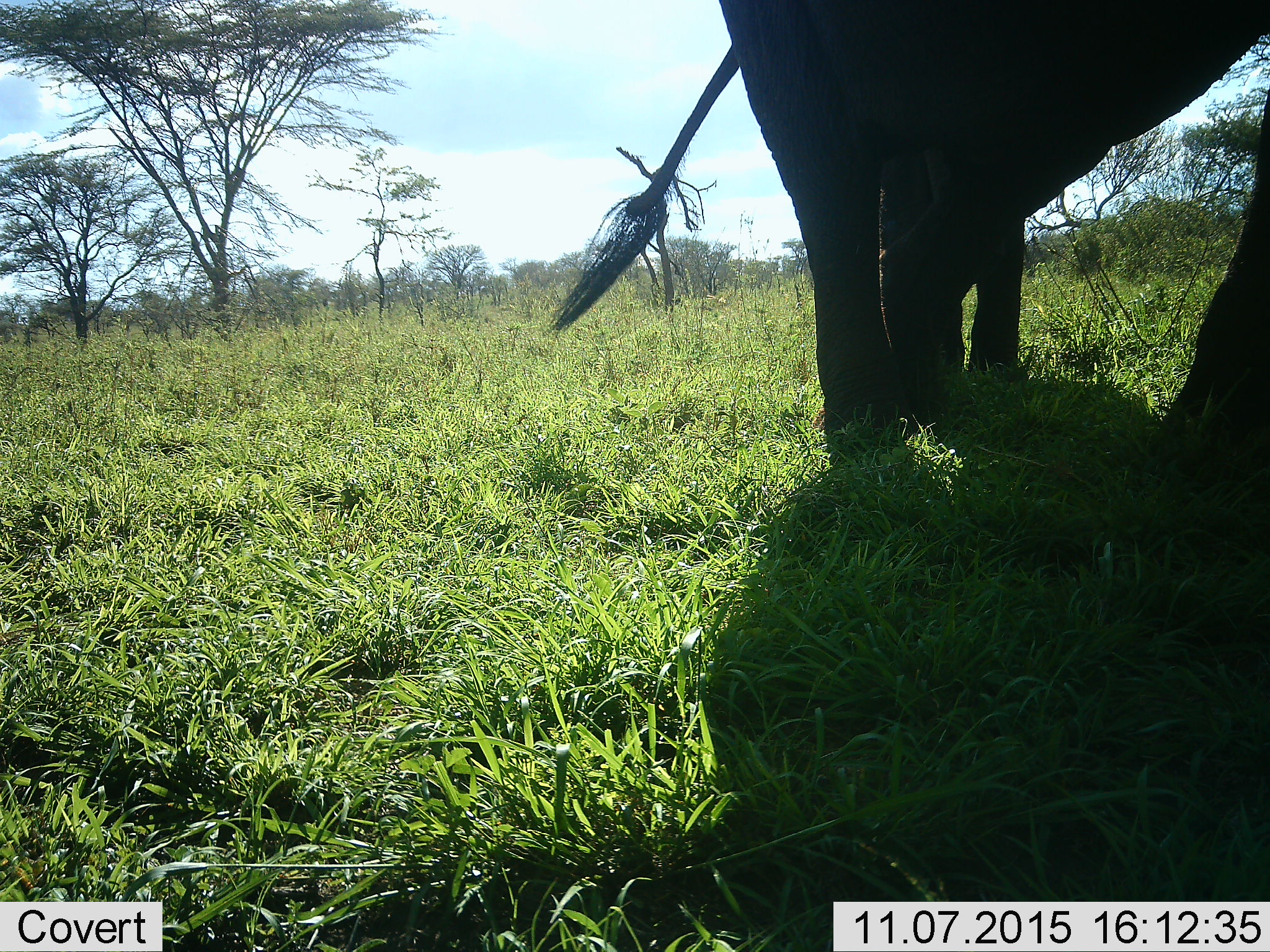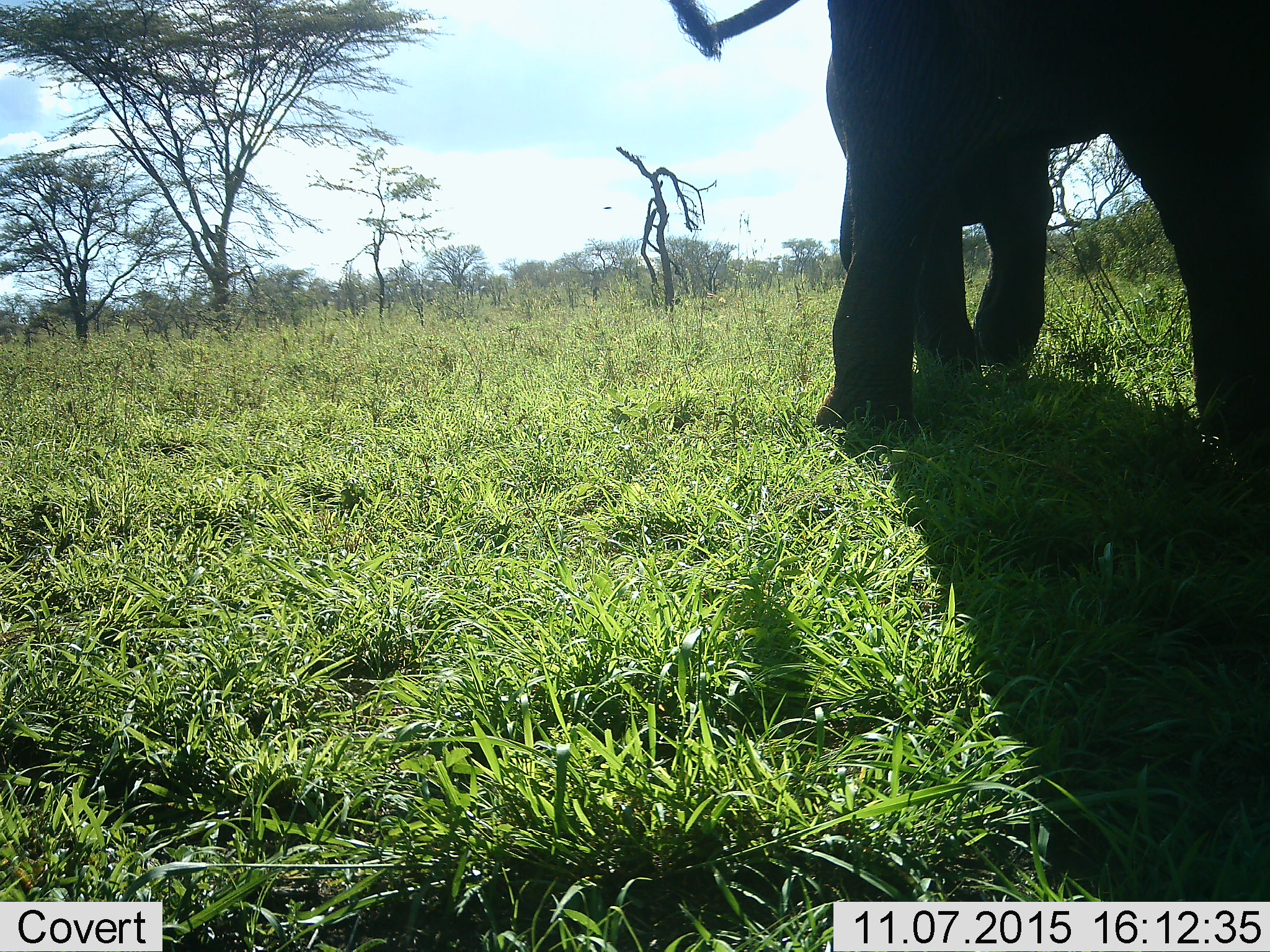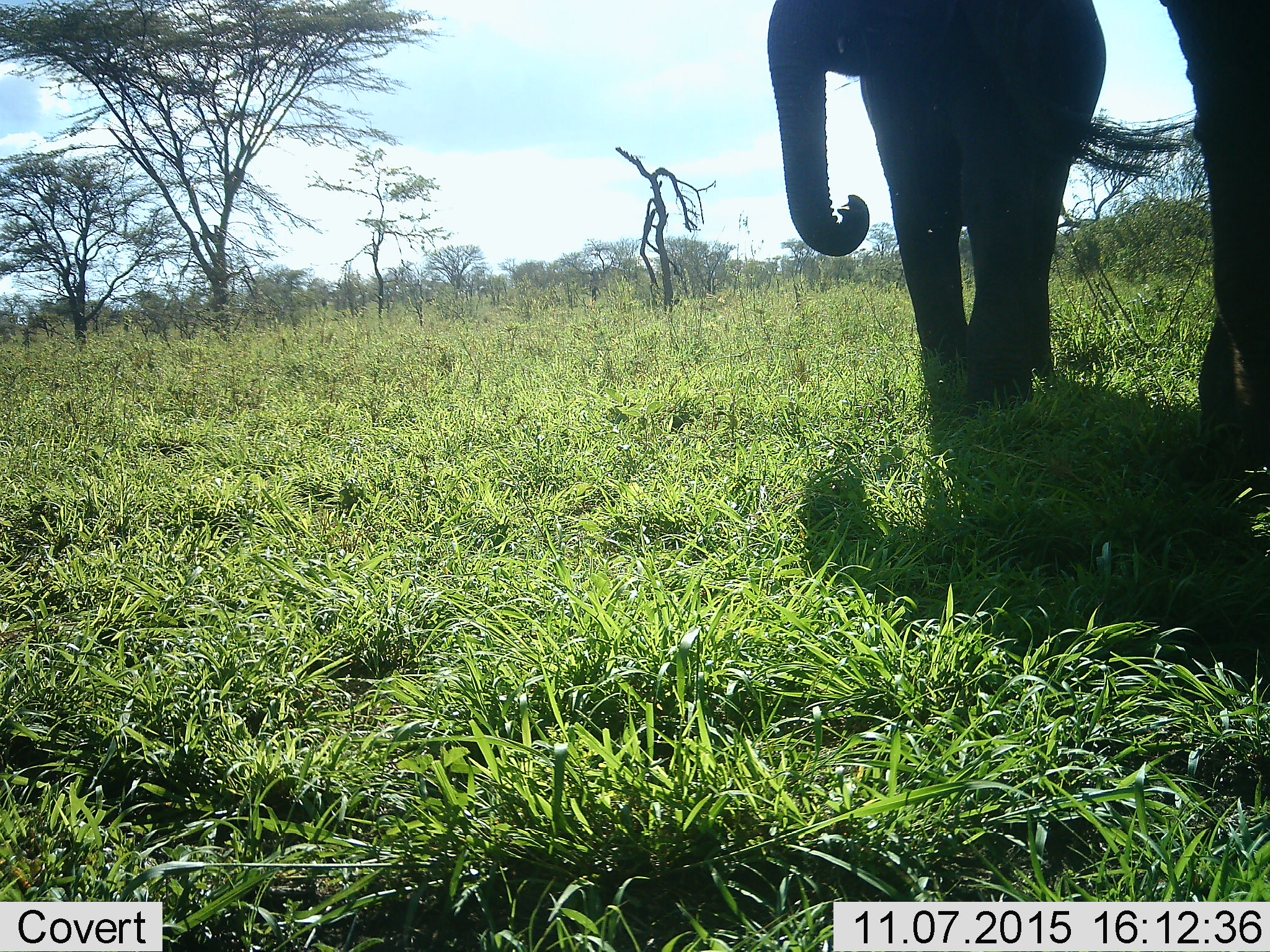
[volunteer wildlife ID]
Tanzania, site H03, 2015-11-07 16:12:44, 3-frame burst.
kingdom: Animalia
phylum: Chordata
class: Mammalia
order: Proboscidea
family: Elephantidae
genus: Loxodonta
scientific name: Loxodonta africana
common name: african bush elephant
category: elephant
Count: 2.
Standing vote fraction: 40%.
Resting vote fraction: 0%.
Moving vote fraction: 90%.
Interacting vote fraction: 0%.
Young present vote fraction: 10%.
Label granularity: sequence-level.